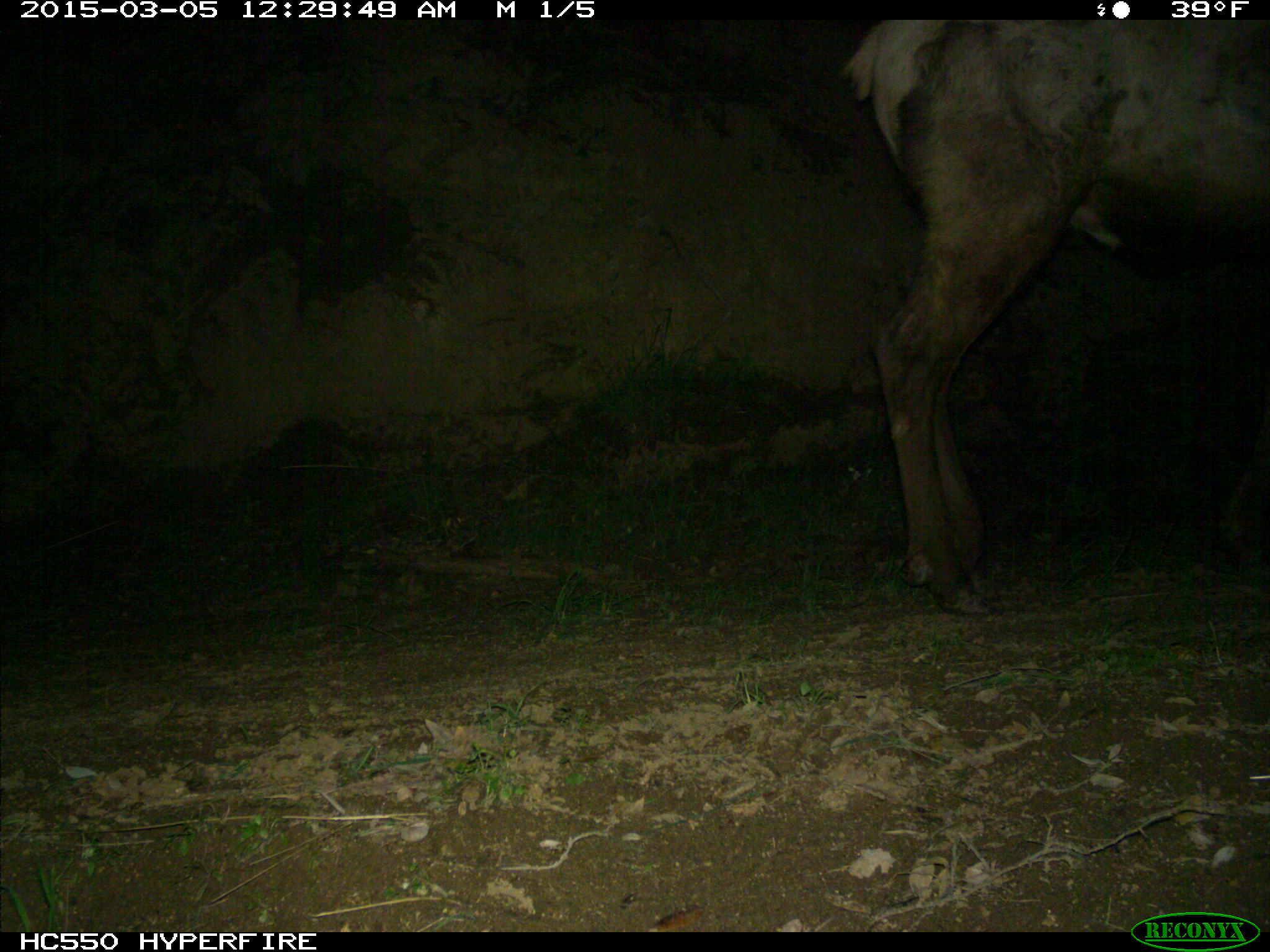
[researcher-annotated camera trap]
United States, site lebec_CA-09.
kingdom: Animalia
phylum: Chordata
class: Mammalia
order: Artiodactyla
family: Cervidae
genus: Cervus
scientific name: Cervus canadensis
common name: elk